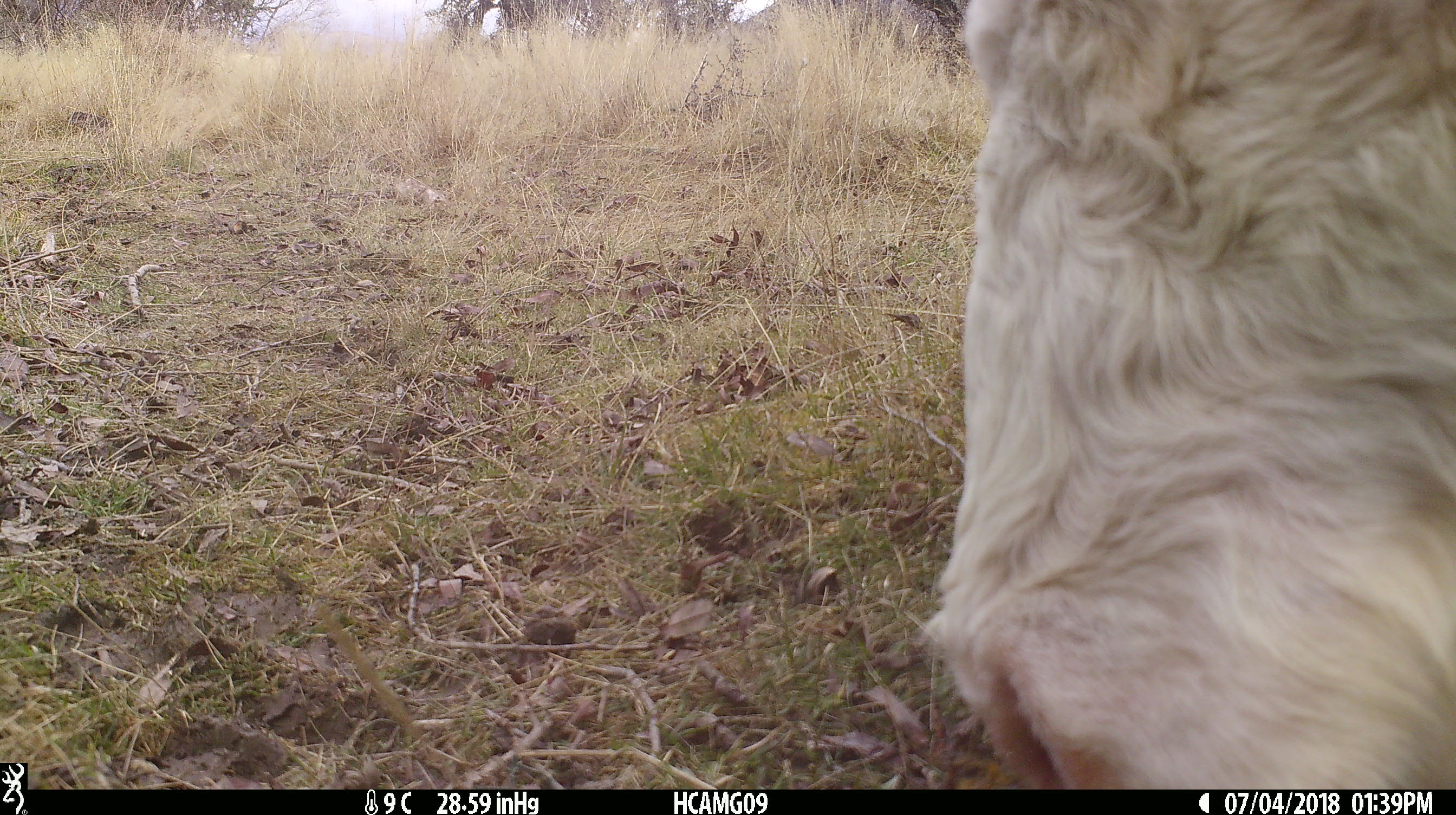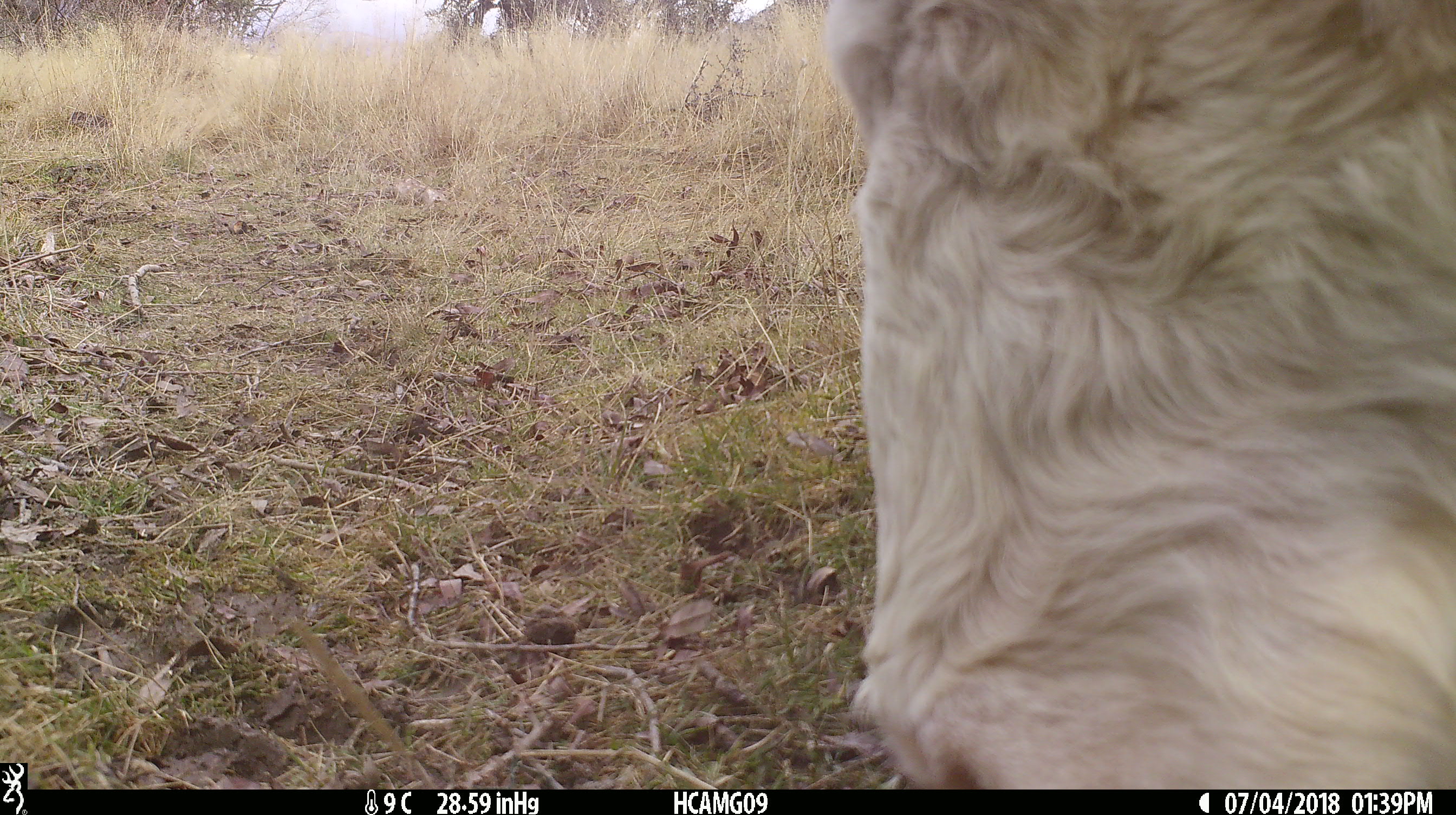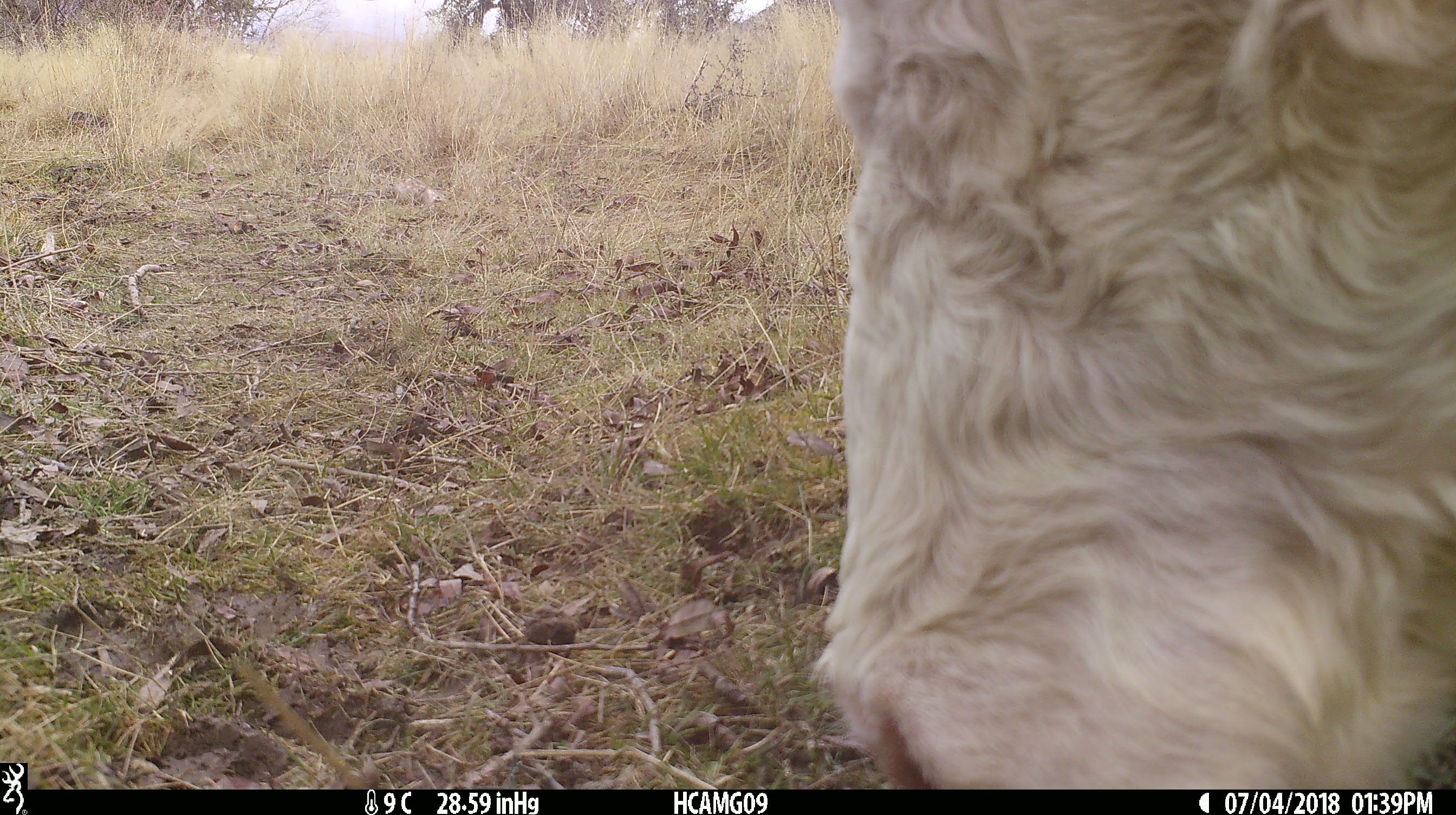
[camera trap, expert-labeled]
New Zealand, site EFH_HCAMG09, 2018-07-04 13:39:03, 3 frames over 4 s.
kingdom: Animalia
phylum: Chordata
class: Mammalia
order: Artiodactyla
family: Bovidae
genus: Bos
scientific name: Bos taurus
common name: domestic cow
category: cow